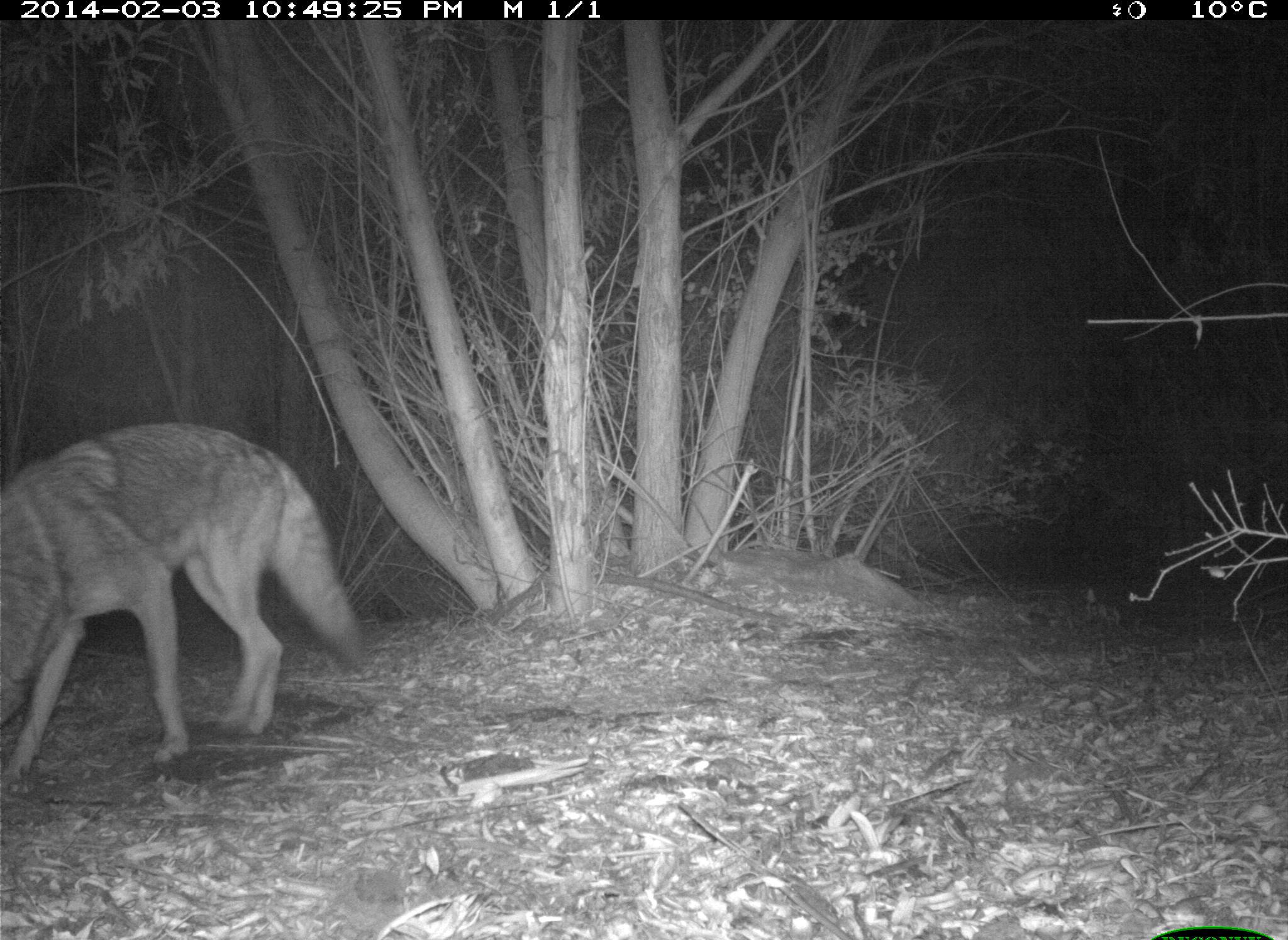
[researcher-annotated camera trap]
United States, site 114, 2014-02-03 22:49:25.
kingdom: Animalia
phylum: Chordata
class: Mammalia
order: Carnivora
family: Canidae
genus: Canis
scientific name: Canis latrans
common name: coyote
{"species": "coyote (Canis latrans)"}